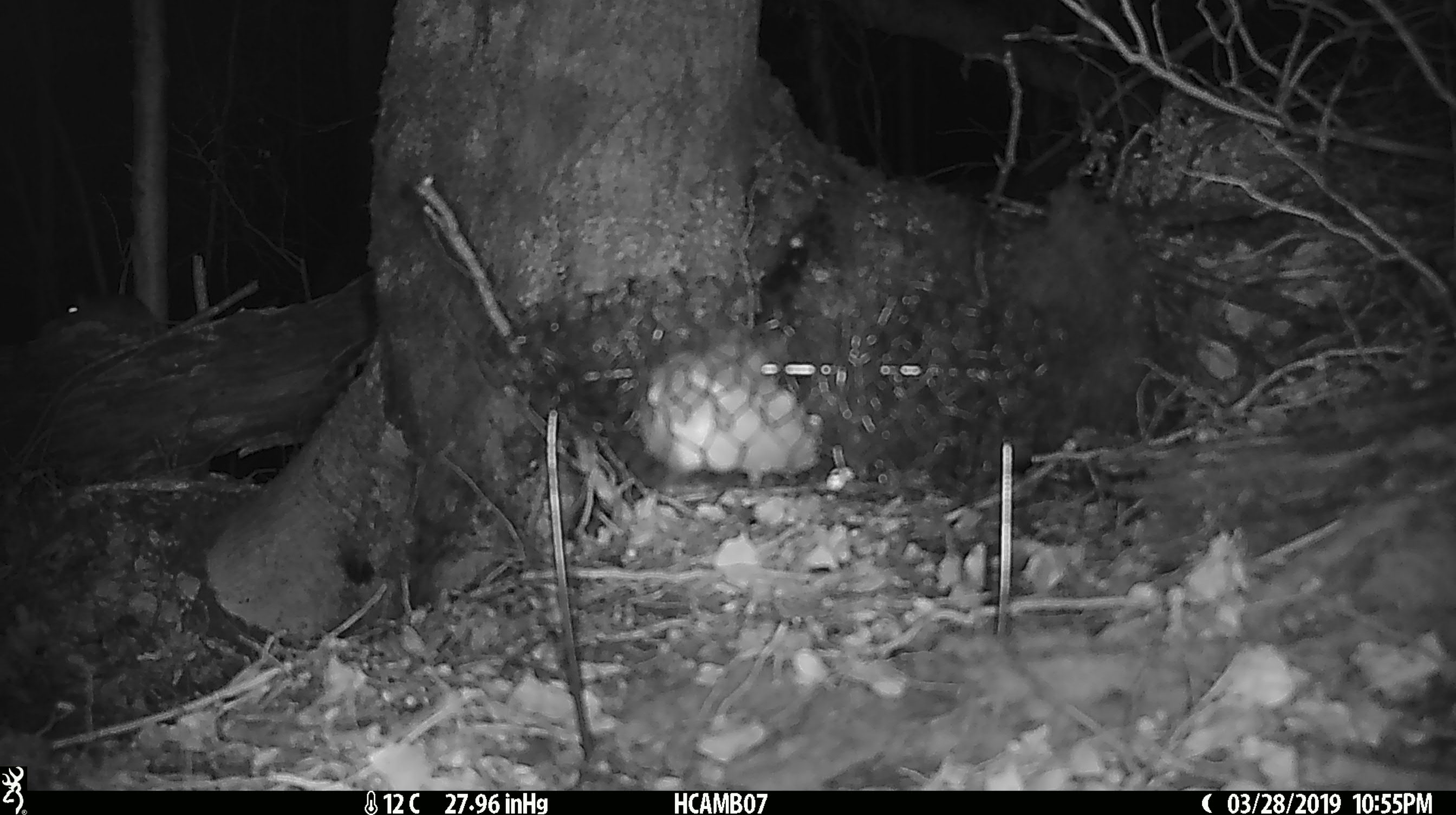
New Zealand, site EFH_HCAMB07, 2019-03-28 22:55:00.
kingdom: Animalia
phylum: Chordata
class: Mammalia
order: Rodentia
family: Muridae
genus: Rattus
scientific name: Rattus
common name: rat